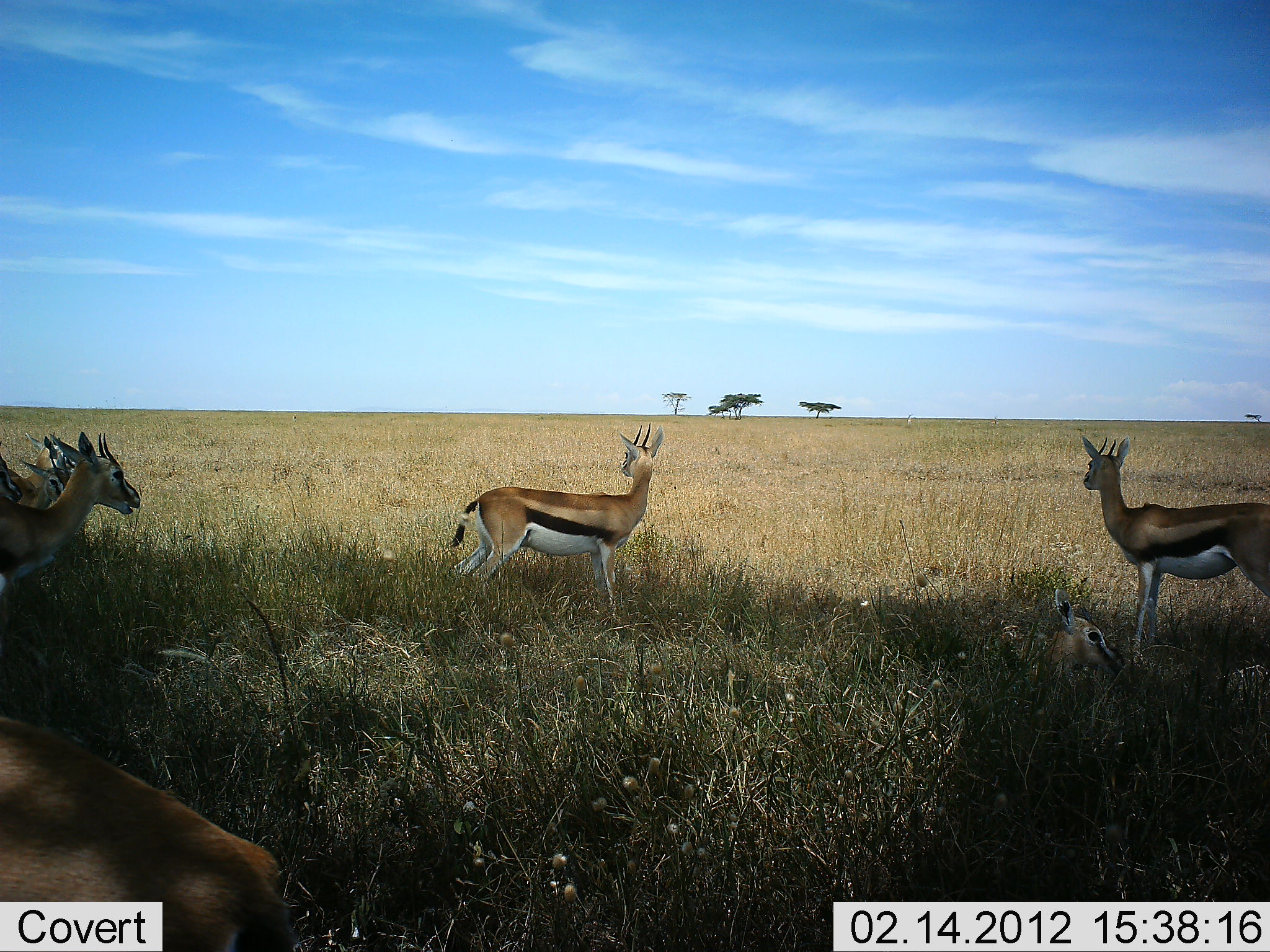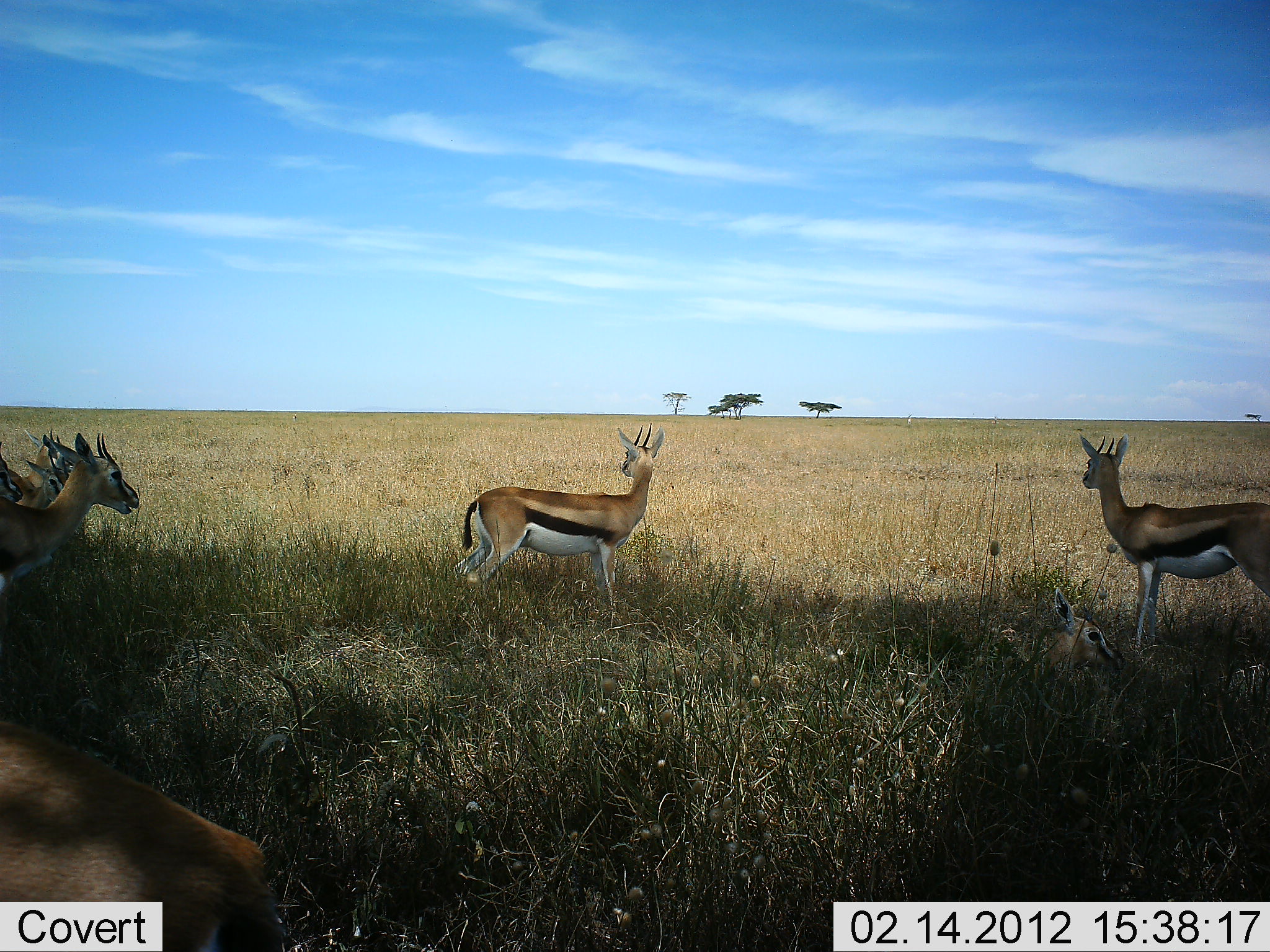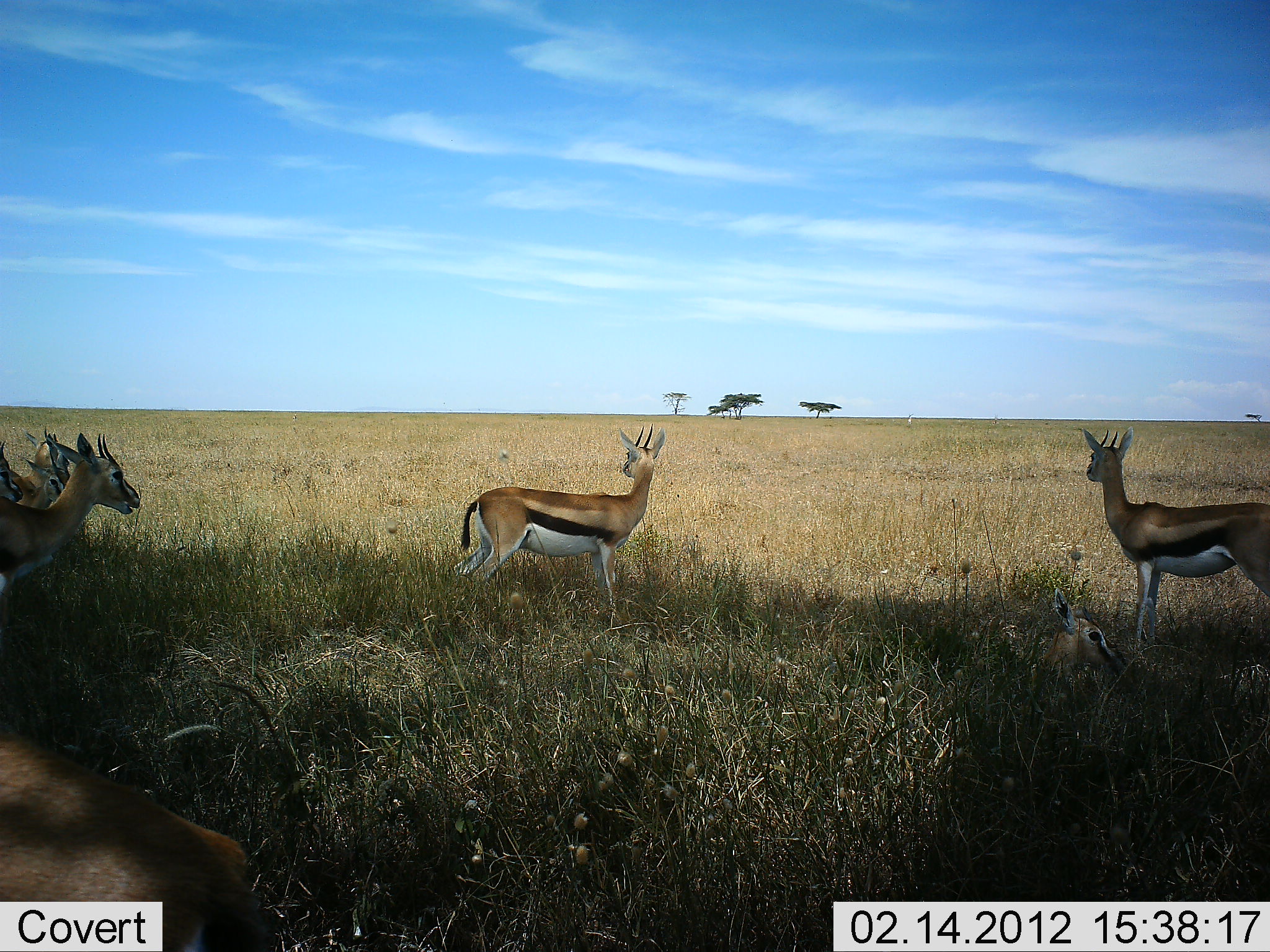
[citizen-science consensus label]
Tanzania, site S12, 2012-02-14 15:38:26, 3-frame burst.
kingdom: Animalia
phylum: Chordata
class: Mammalia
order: Artiodactyla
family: Bovidae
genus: Eudorcas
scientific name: Eudorcas thomsonii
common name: thomson's gazelle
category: gazellethomsons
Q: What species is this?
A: Gazellethomsons (thomson's gazelle) (Eudorcas thomsonii).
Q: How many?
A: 6.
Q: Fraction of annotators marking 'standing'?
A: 89%.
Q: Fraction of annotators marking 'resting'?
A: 46%.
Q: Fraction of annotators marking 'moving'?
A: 4%.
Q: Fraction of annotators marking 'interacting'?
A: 0%.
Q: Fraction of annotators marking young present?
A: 0%.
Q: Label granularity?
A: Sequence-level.